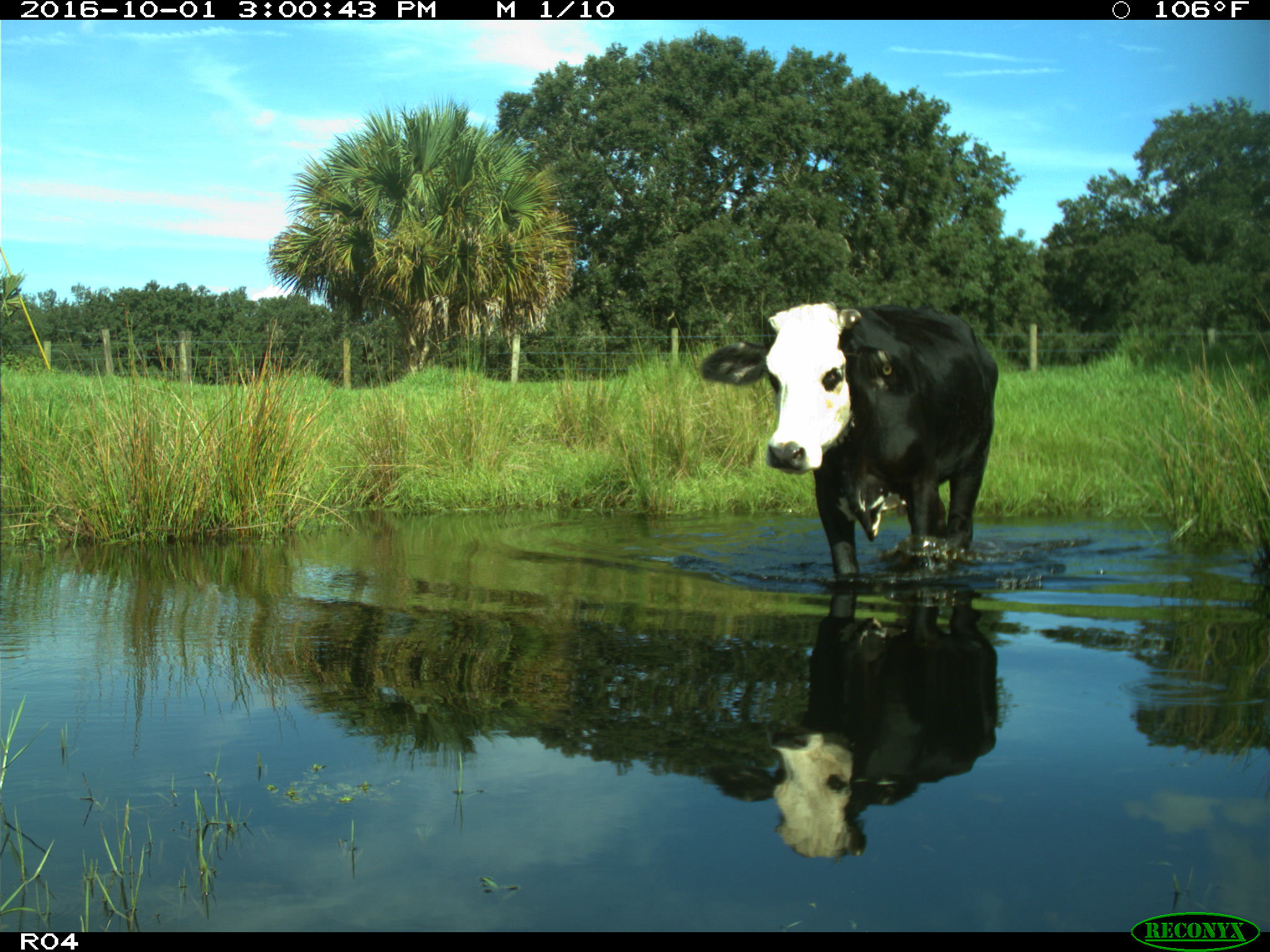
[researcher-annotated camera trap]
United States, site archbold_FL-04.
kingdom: Animalia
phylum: Chordata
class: Mammalia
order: Artiodactyla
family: Bovidae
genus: Bos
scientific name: Bos taurus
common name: domestic cow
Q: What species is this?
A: Bos taurus (domestic cow).